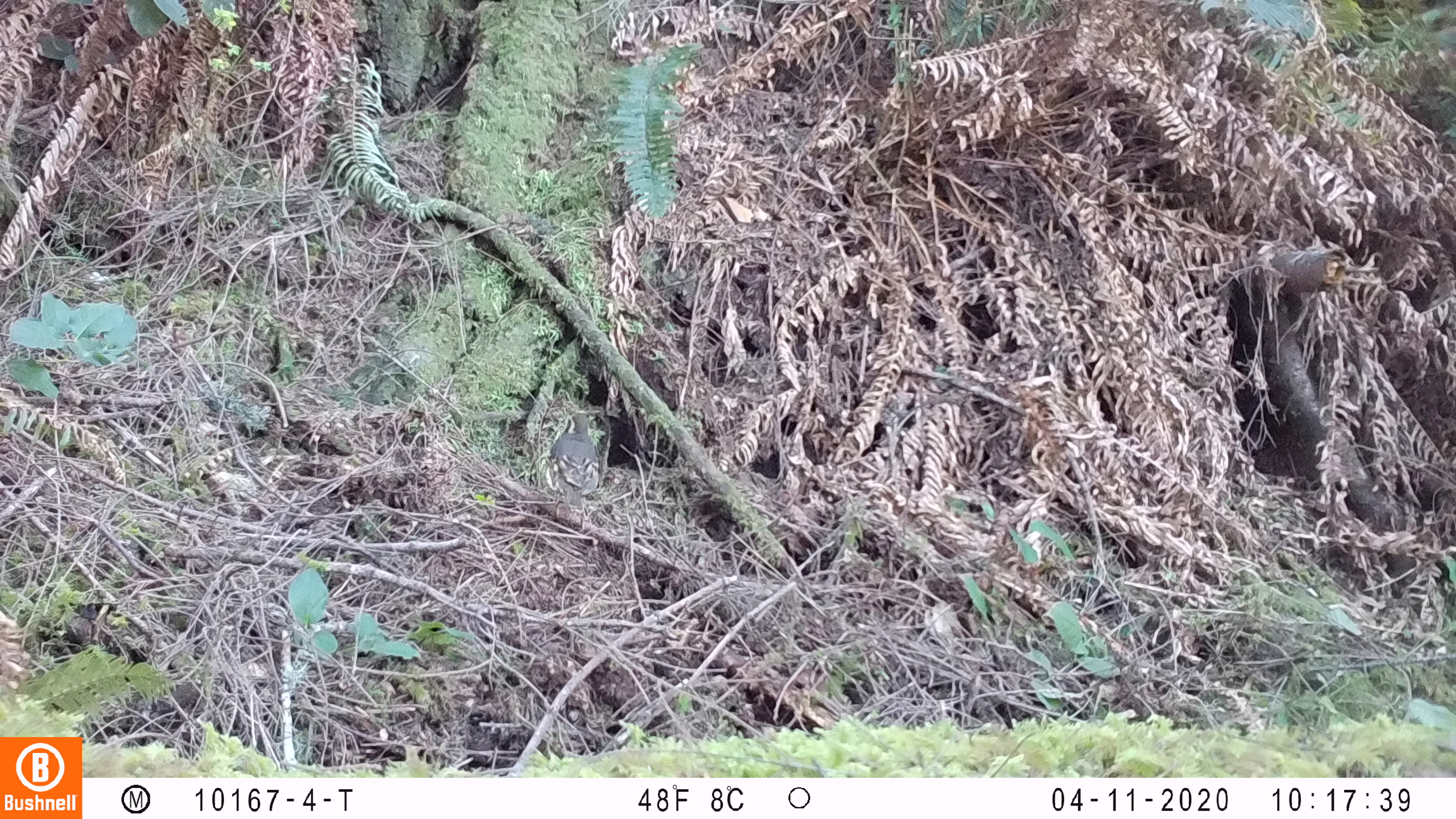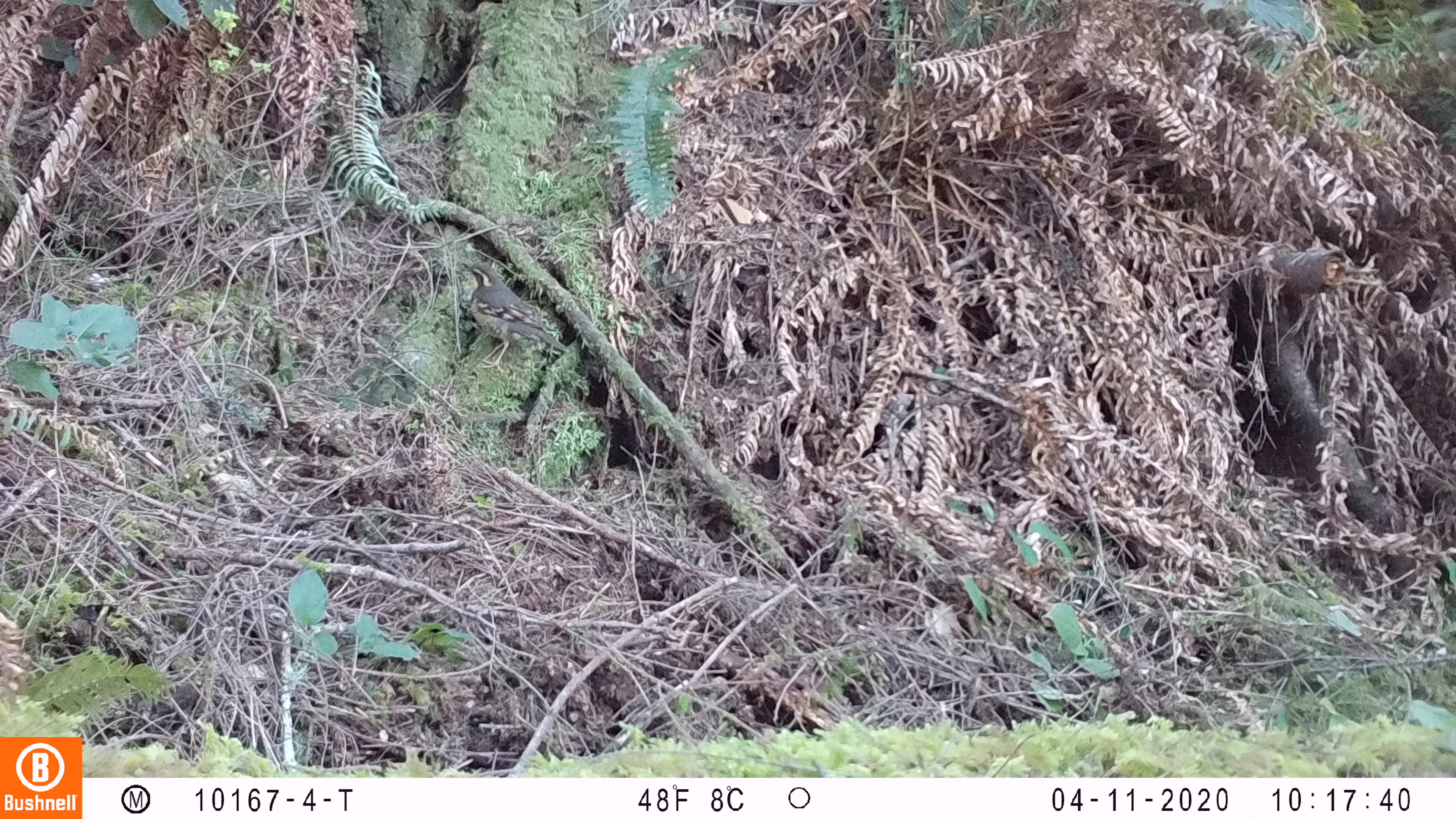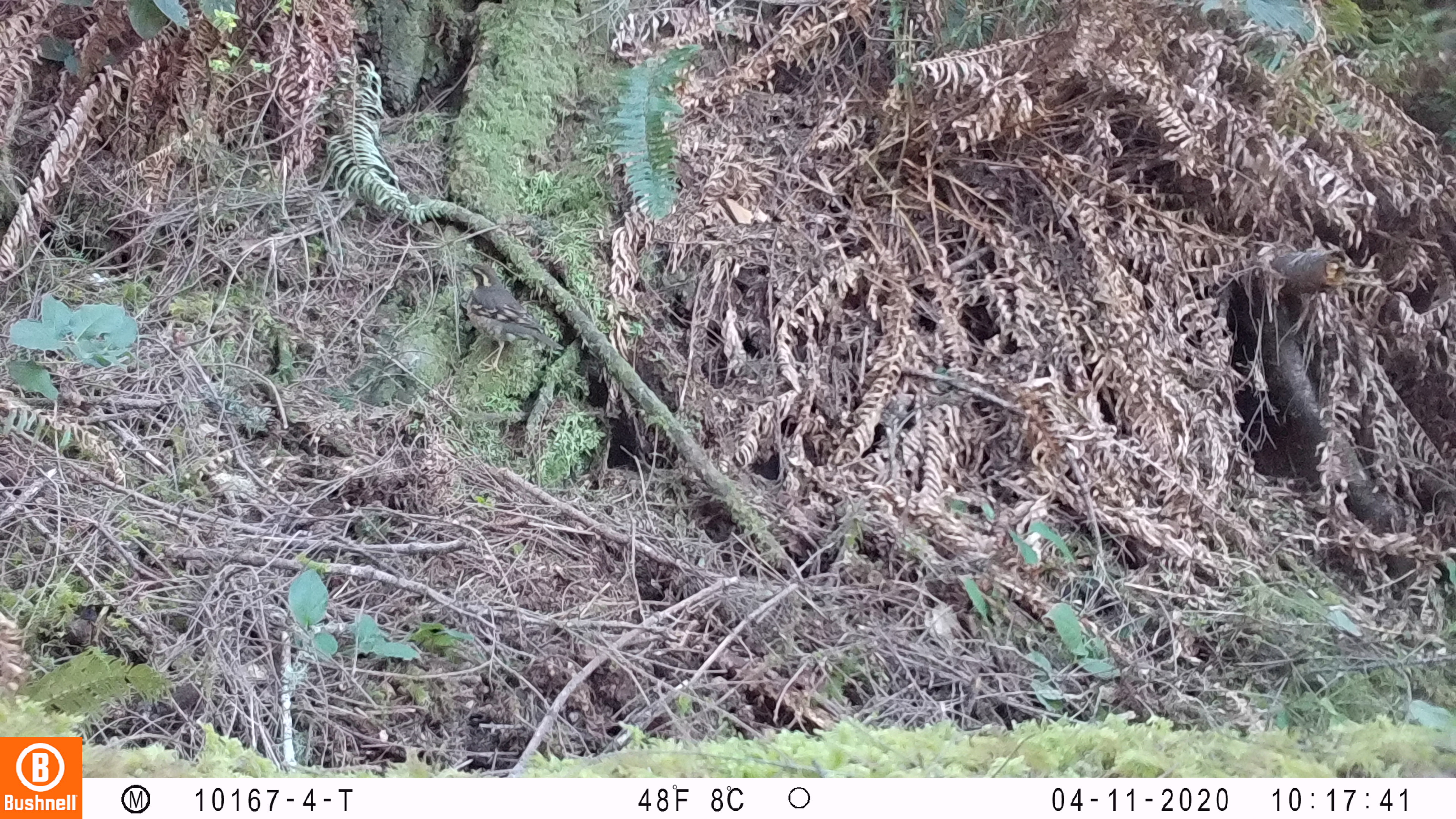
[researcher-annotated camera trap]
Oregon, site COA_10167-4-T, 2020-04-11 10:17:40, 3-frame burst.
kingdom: Animalia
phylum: Chordata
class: Aves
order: Passeriformes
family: Turdidae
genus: Ixoreus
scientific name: Ixoreus naevius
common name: varied thrush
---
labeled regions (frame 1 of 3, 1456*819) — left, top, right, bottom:
varied thrush: 546, 409, 597, 511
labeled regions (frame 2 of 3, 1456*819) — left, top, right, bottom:
varied thrush: 455, 257, 565, 381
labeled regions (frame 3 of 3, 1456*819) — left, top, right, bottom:
varied thrush: 460, 262, 558, 374